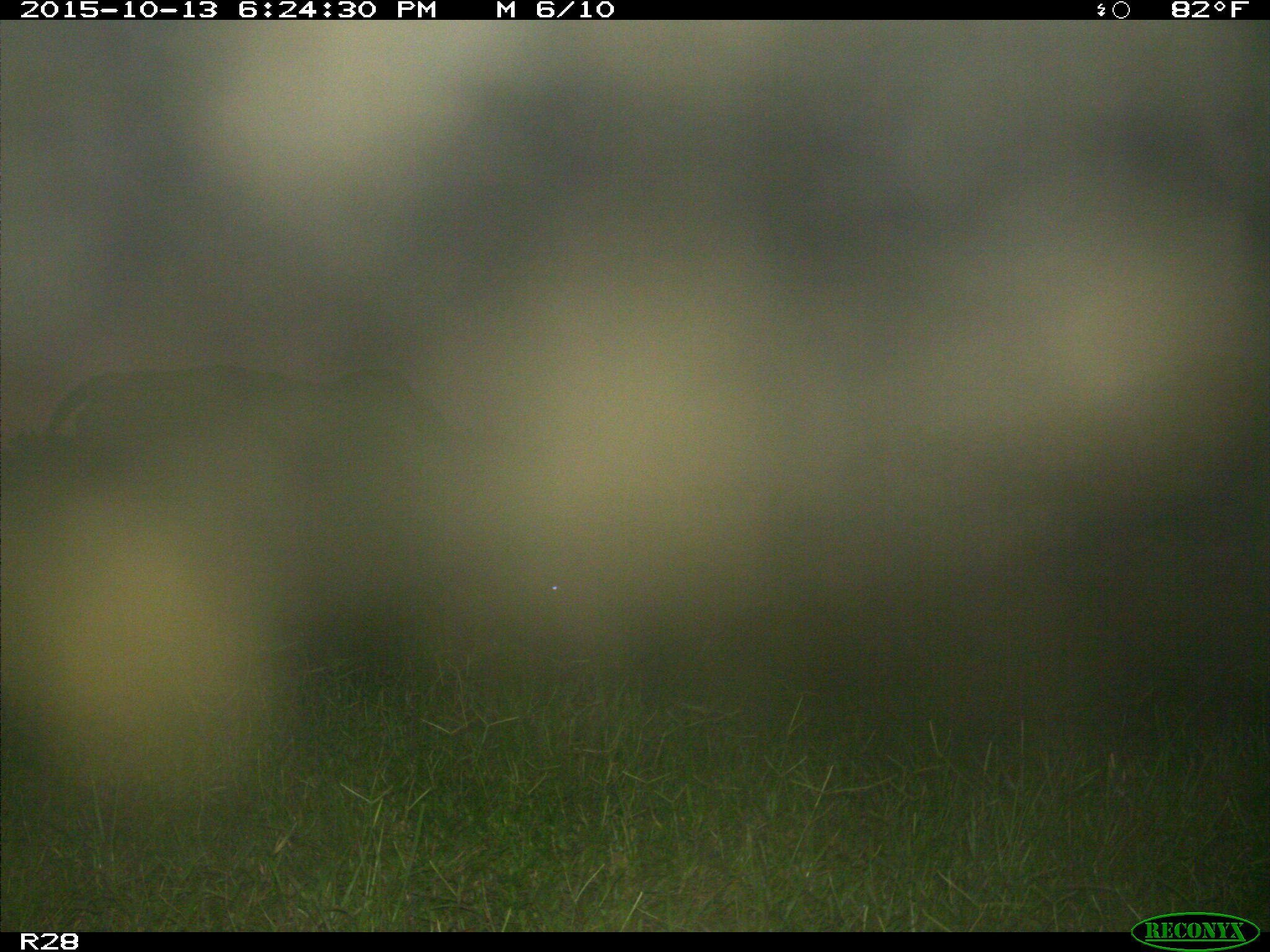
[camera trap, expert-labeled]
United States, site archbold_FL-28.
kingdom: Animalia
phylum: Chordata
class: Mammalia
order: Artiodactyla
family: Bovidae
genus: Bos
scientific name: Bos taurus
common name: domestic cow